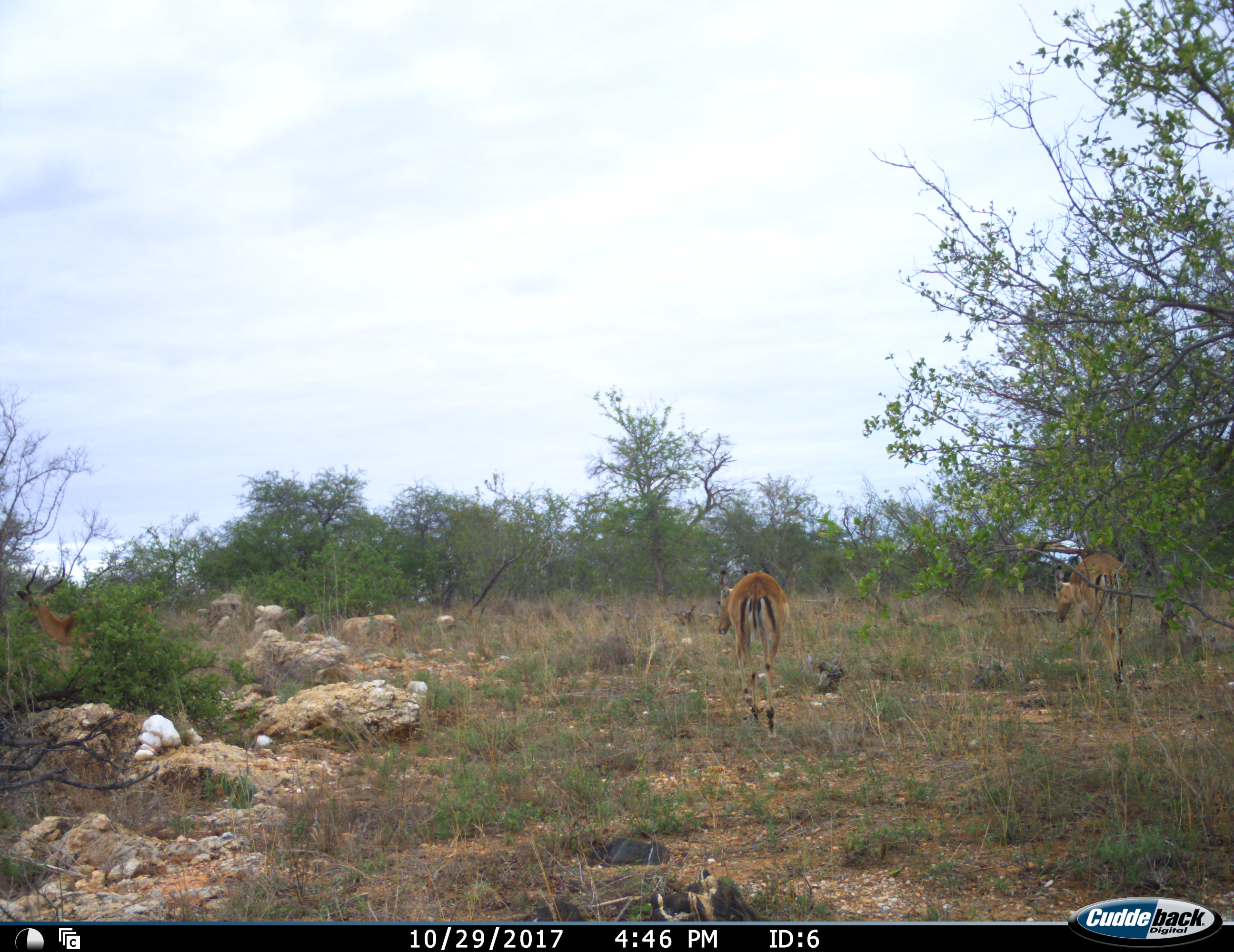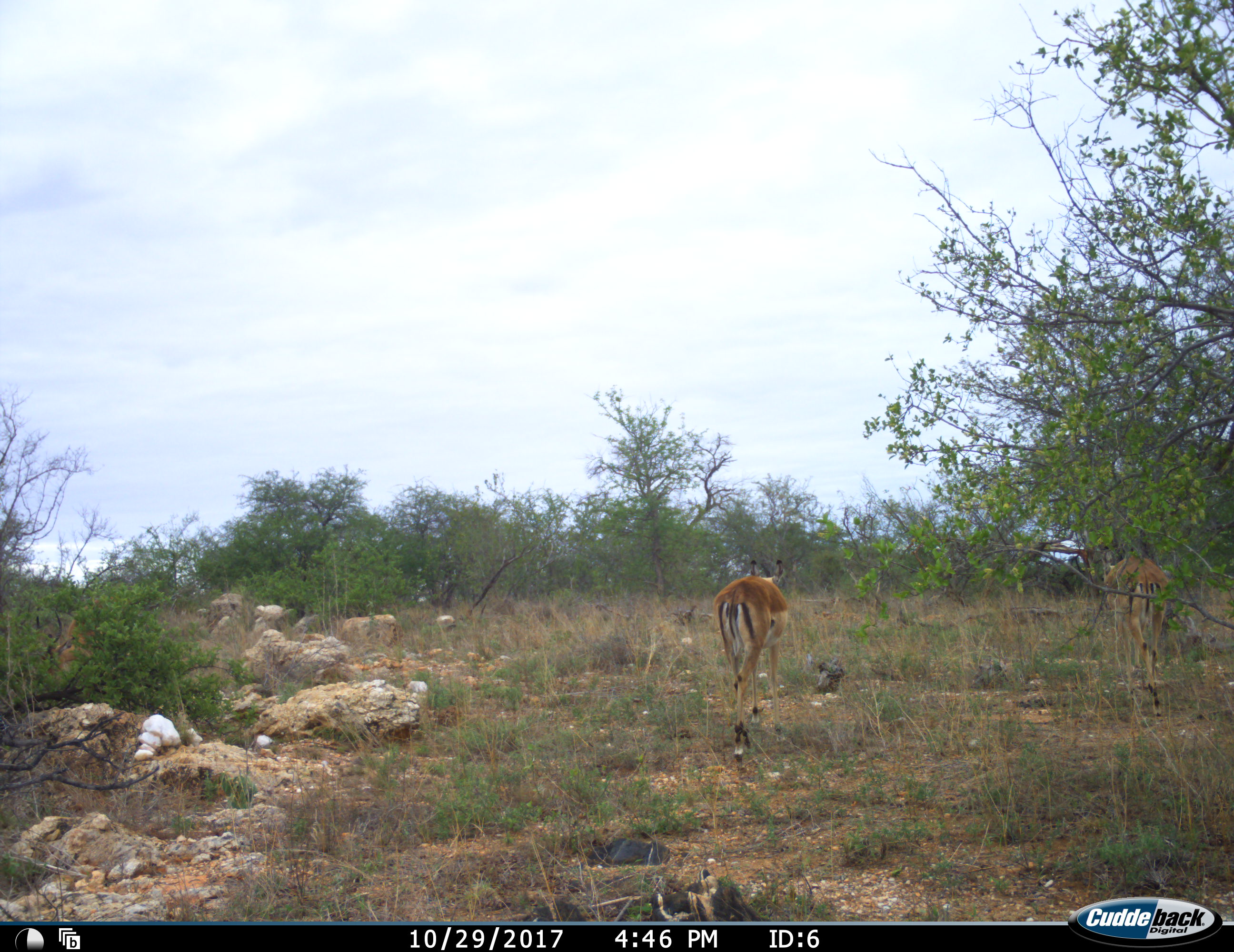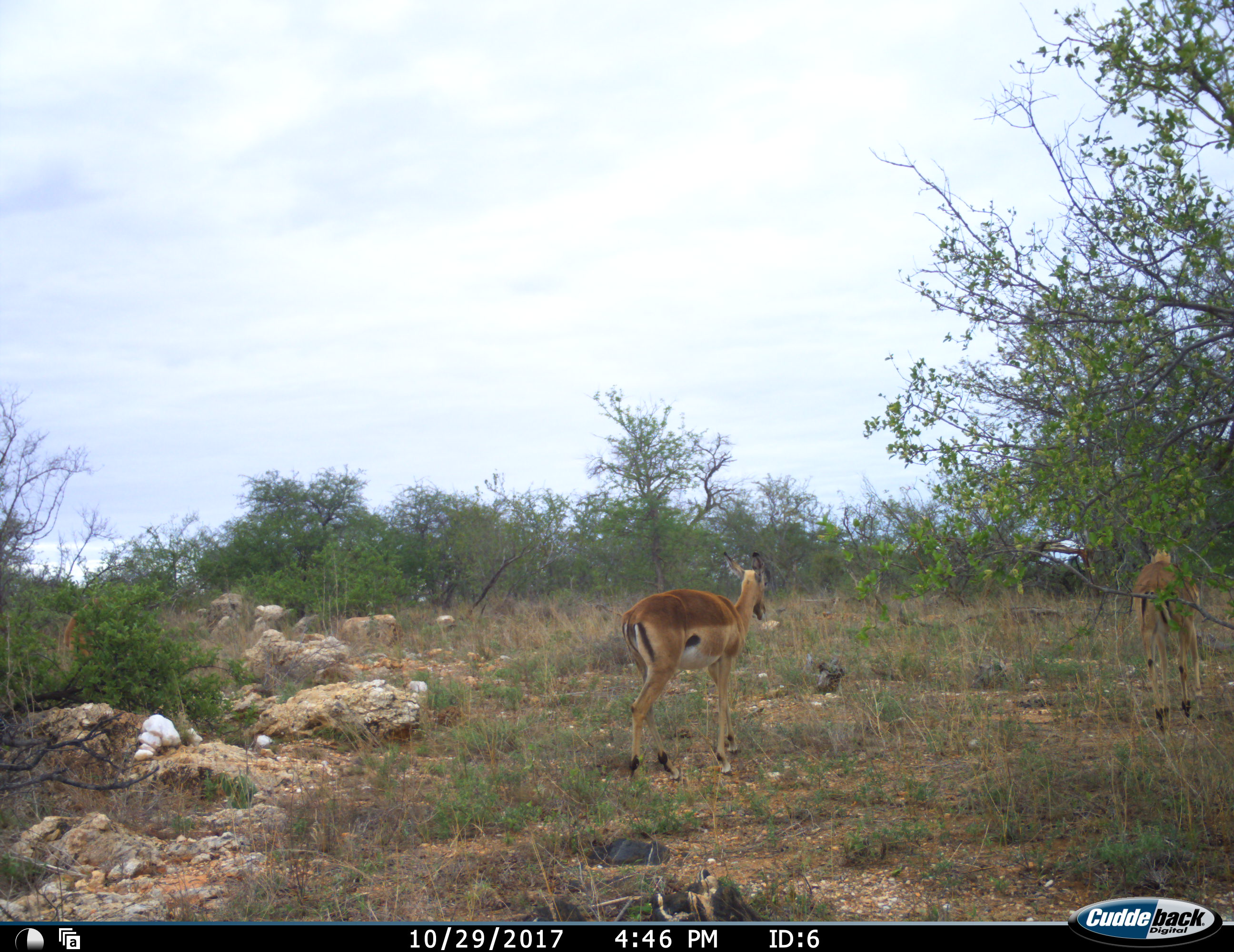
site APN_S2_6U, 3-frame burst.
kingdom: Animalia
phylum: Chordata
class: Mammalia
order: Artiodactyla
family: Bovidae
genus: Aepyceros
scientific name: Aepyceros melampus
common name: impala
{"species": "impala (Aepyceros melampus)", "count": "3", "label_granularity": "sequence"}